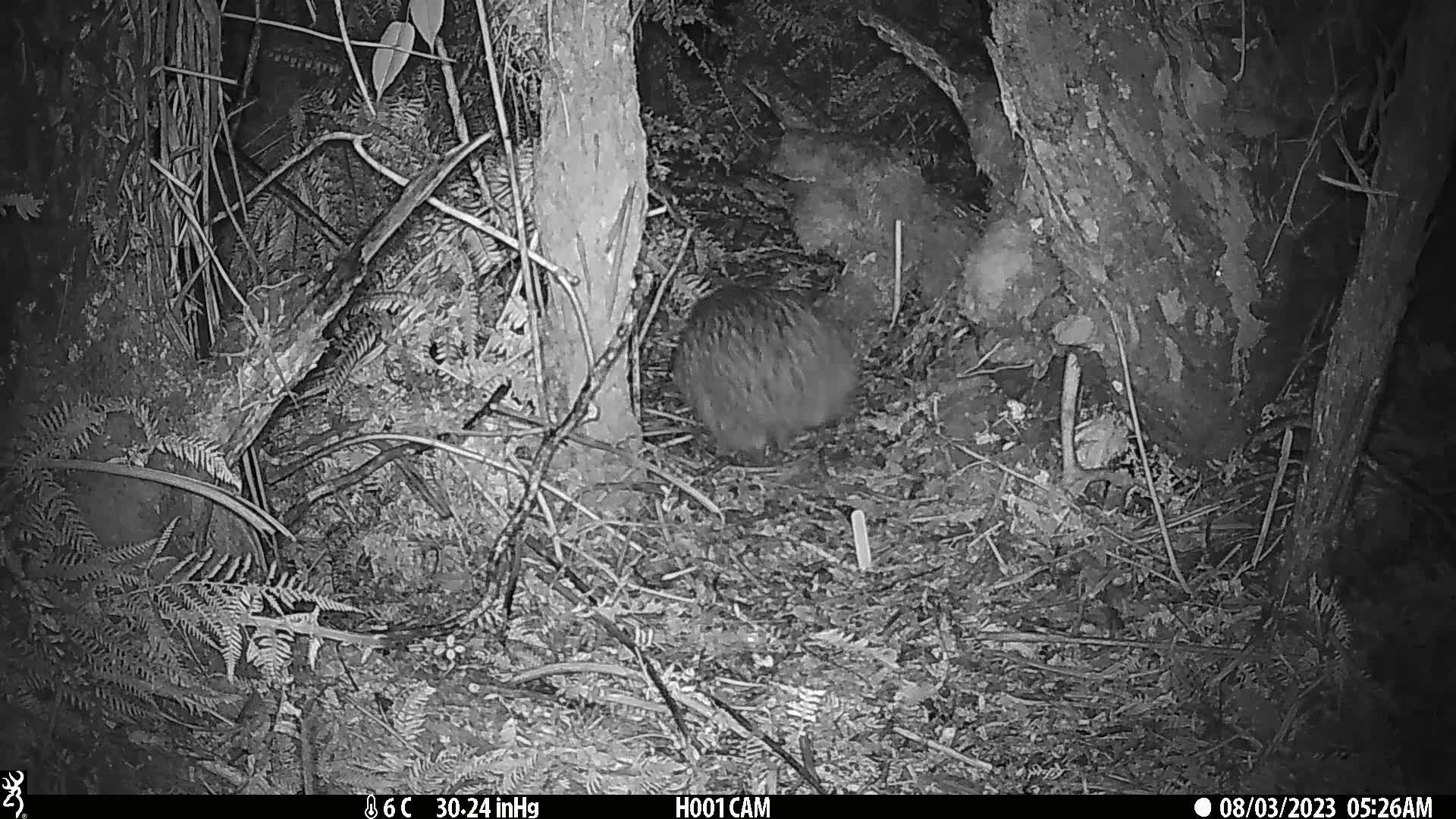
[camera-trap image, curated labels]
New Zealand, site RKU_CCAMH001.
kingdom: Animalia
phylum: Chordata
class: Aves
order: Apterygiformes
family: Apterygidae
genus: Apteryx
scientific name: Apteryx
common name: kiwi